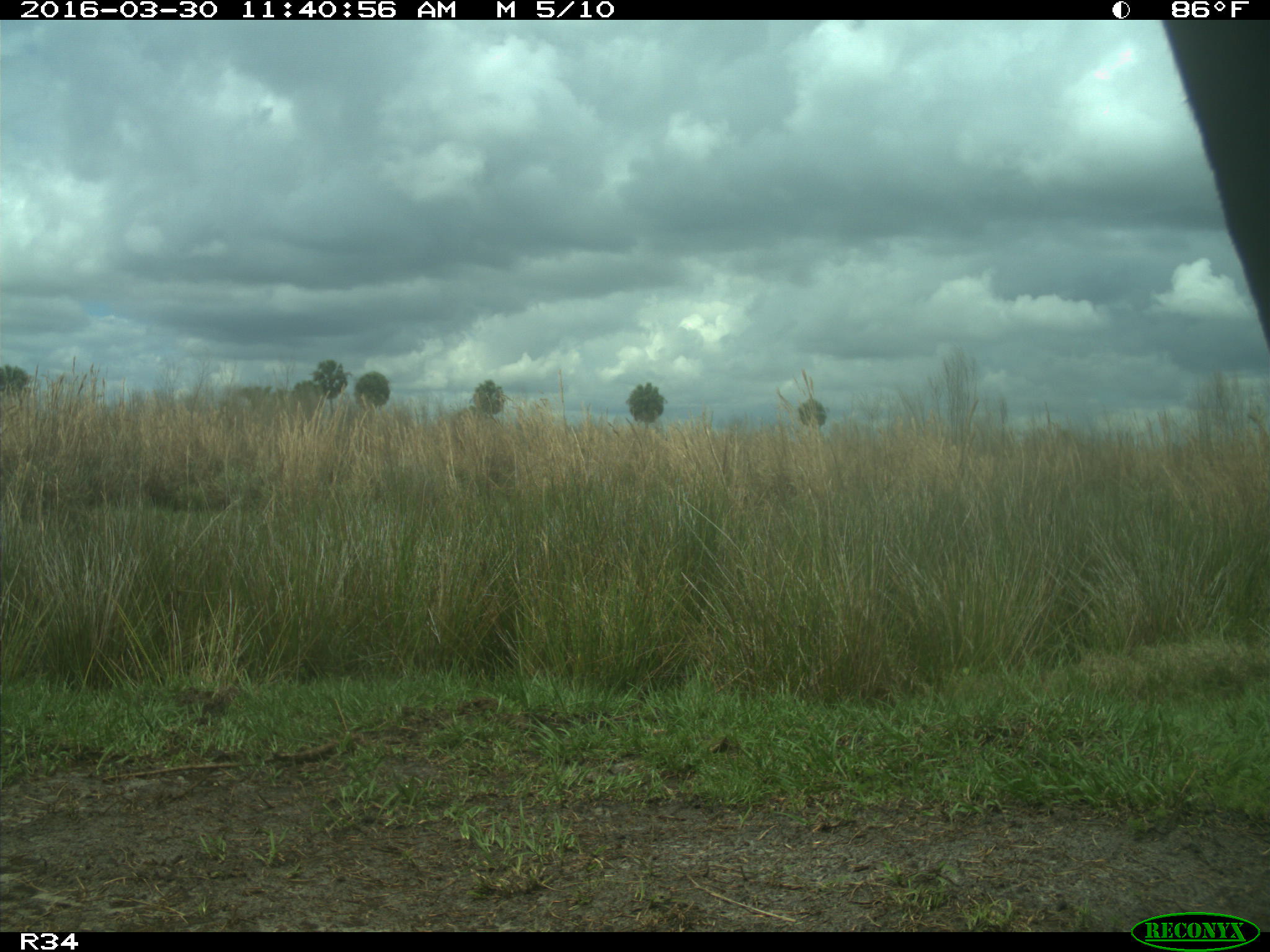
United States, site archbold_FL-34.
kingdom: Animalia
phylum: Chordata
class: Mammalia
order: Artiodactyla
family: Bovidae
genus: Bos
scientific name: Bos taurus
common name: domestic cow